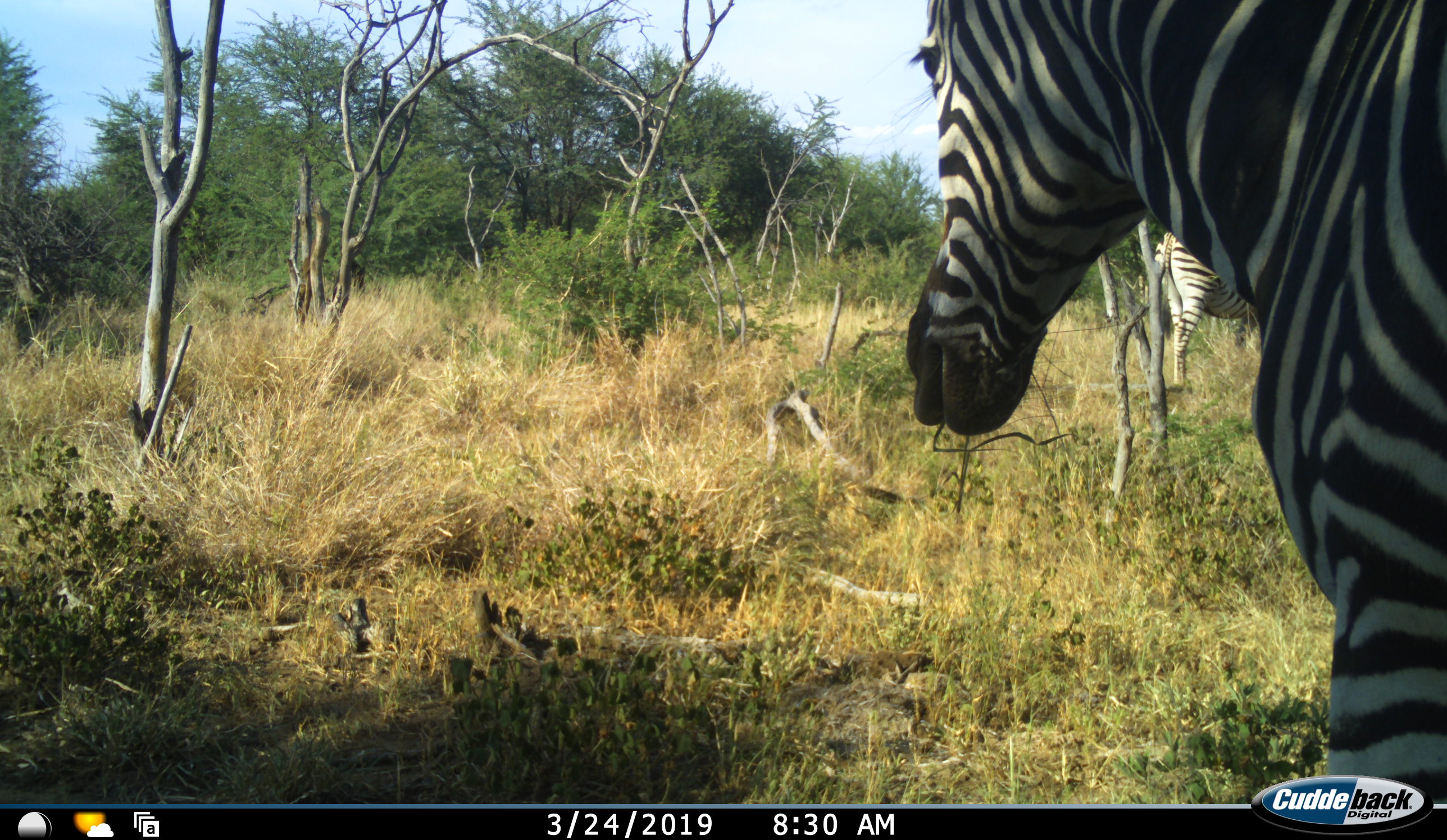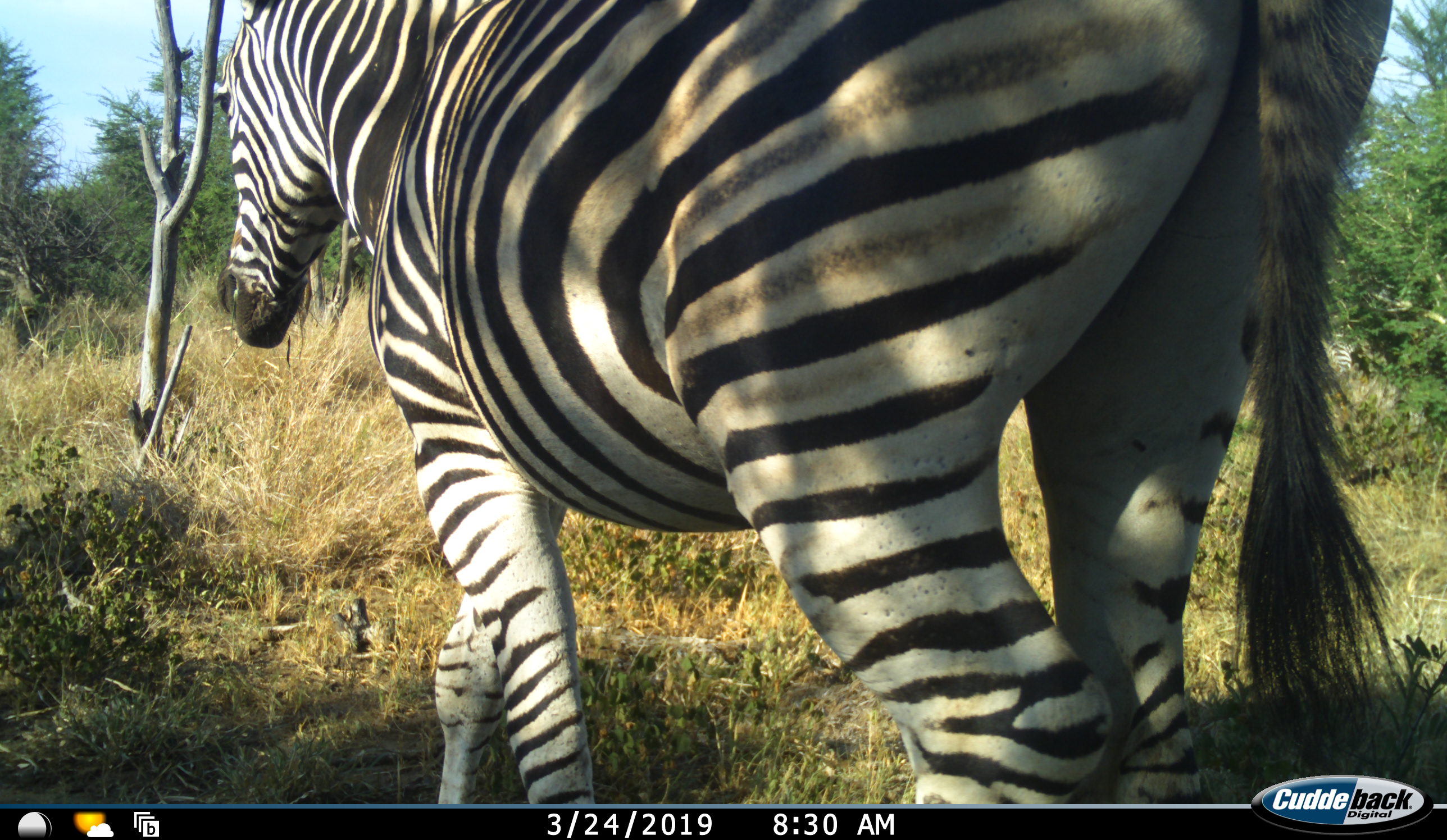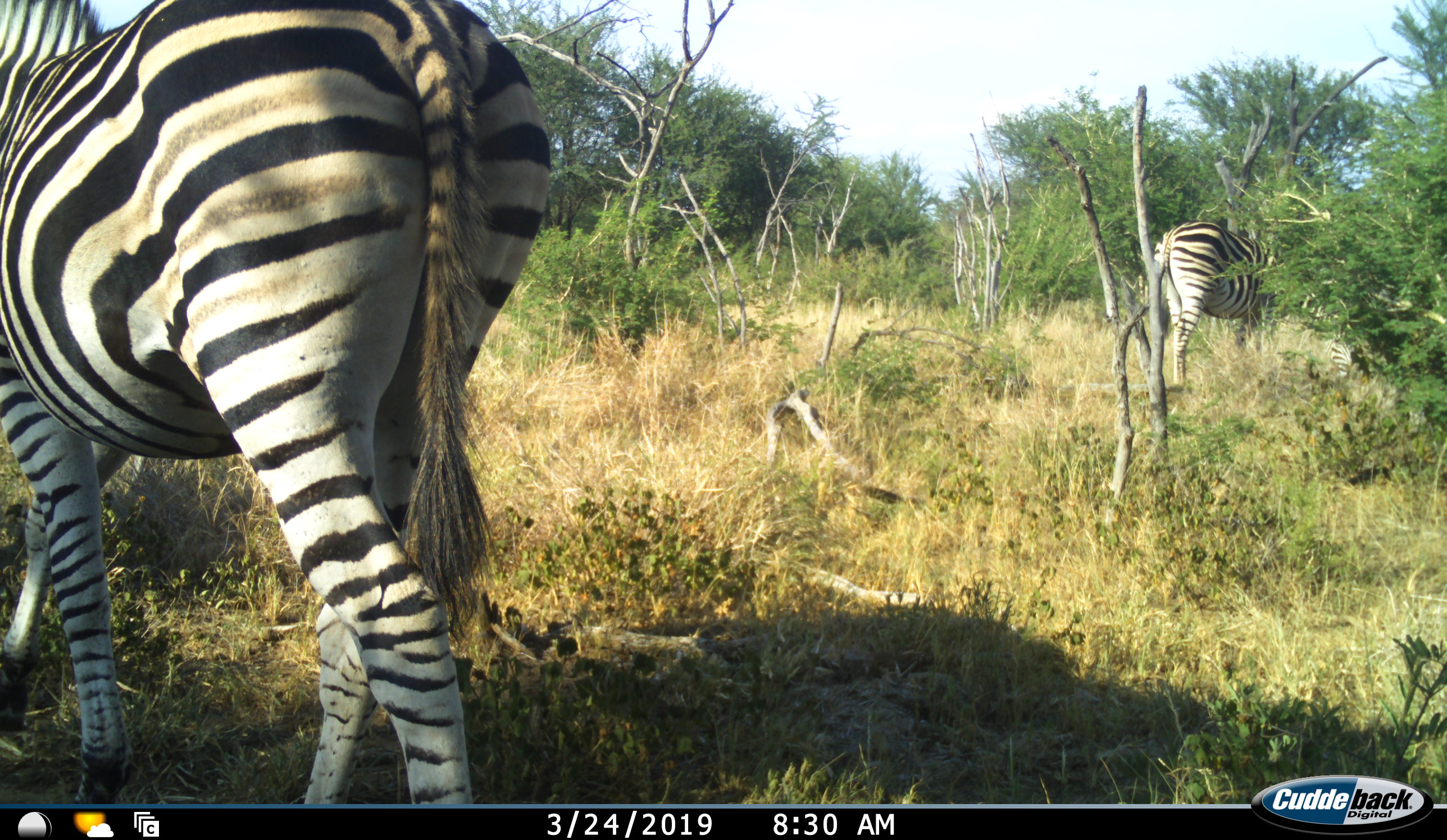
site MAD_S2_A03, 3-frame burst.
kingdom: Animalia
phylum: Chordata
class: Mammalia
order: Perissodactyla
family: Equidae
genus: Equus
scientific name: Equus quagga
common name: plains zebra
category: zebraplains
Zebraplains (plains zebra) (Equus quagga), count 2. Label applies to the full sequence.